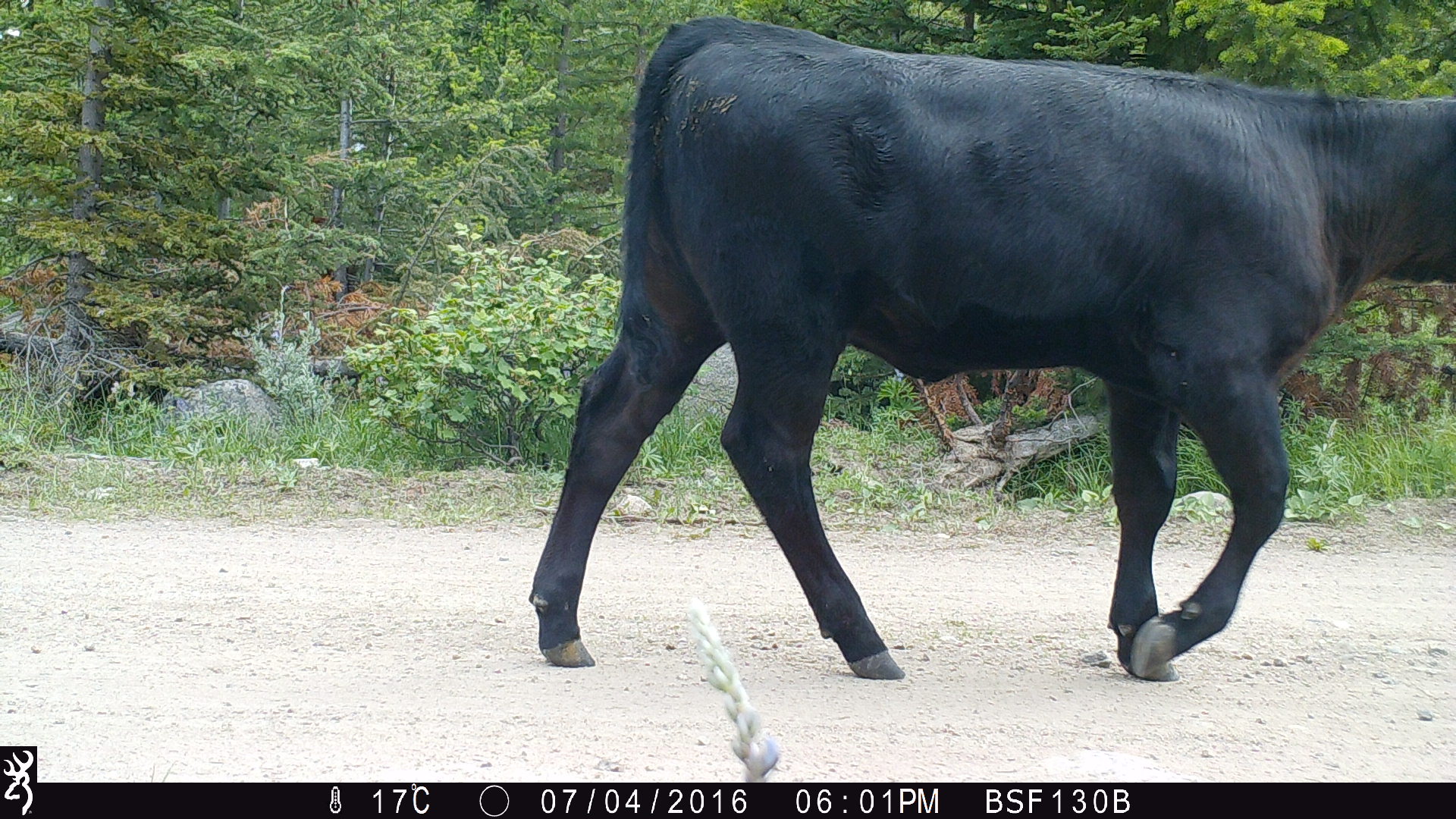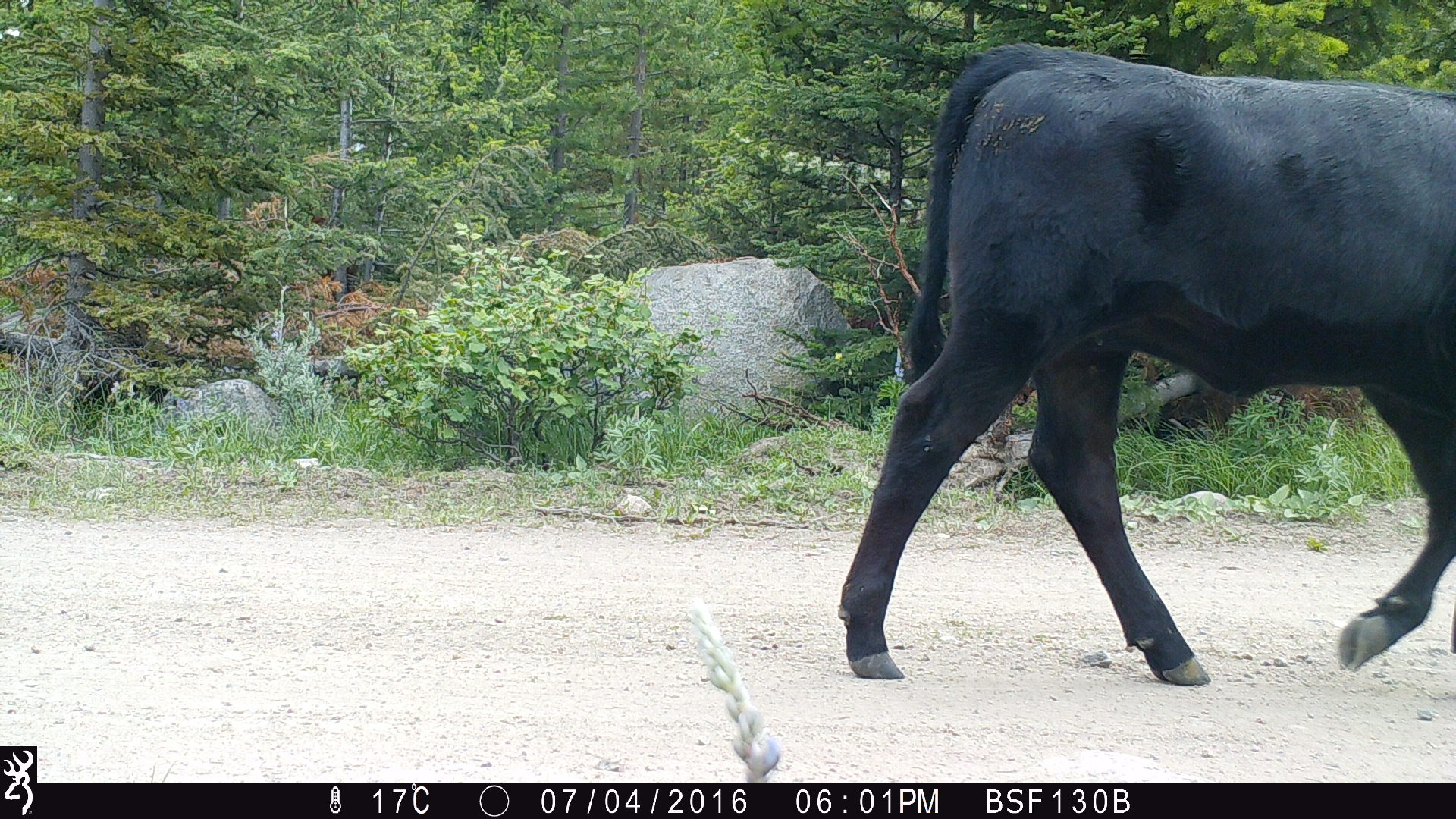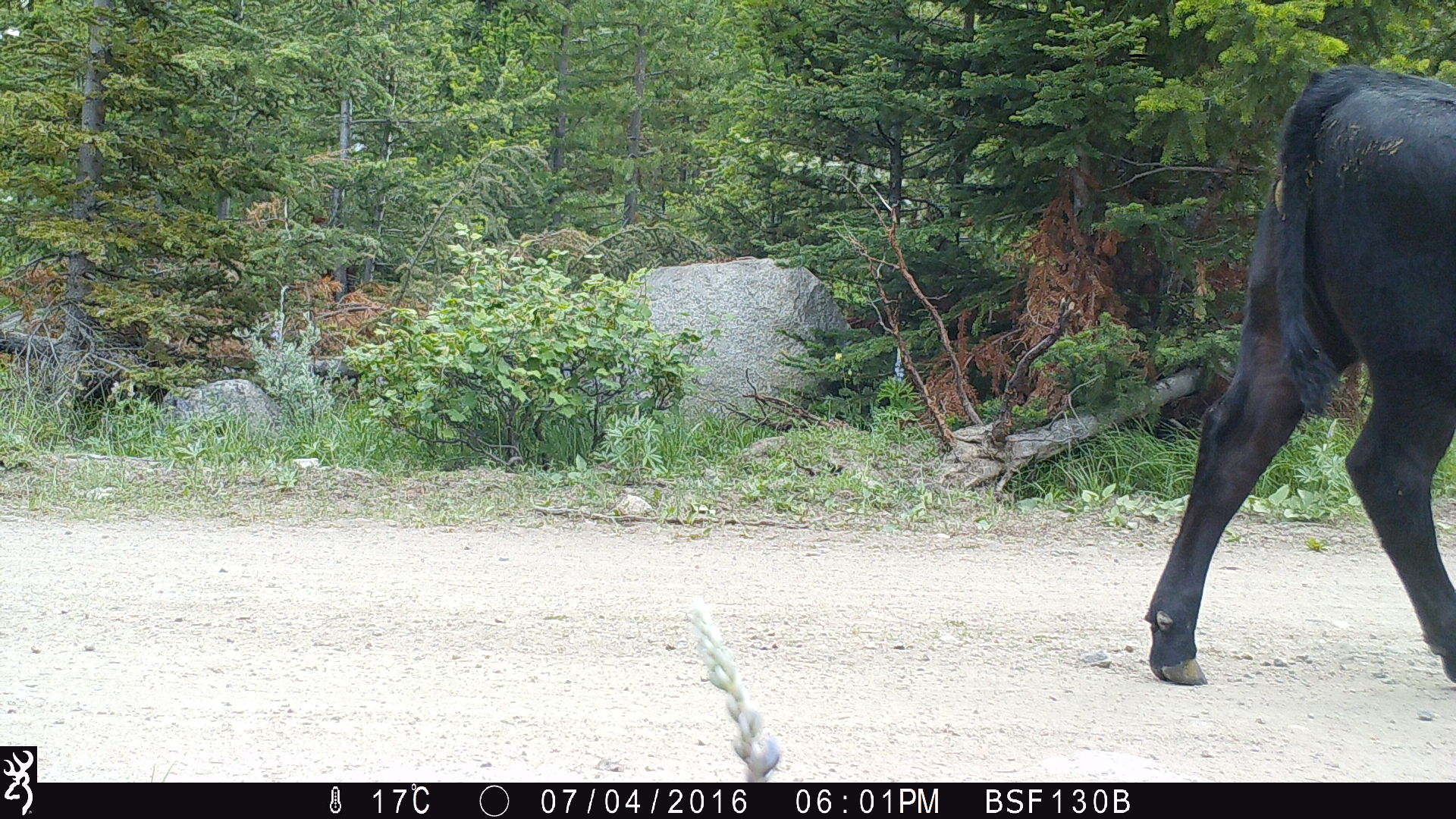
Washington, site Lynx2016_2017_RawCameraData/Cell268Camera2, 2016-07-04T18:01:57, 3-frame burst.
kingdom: Animalia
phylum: Chordata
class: Mammalia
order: Artiodactyla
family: Bovidae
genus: Bos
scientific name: Bos taurus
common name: domestic cattle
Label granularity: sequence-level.